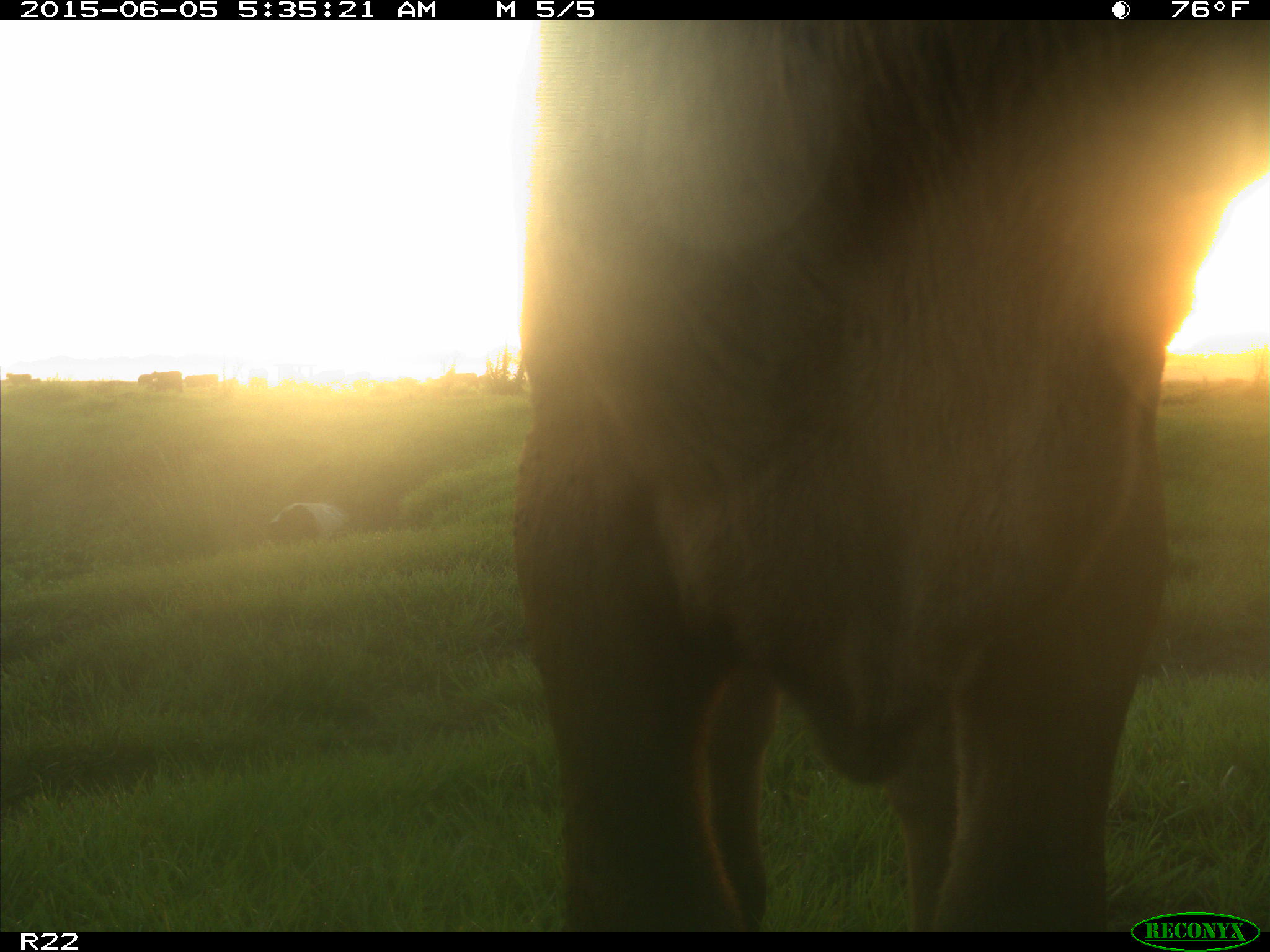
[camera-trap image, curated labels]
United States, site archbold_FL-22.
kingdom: Animalia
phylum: Chordata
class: Mammalia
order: Artiodactyla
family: Bovidae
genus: Bos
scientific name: Bos taurus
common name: domestic cow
Bos taurus (domestic cow).